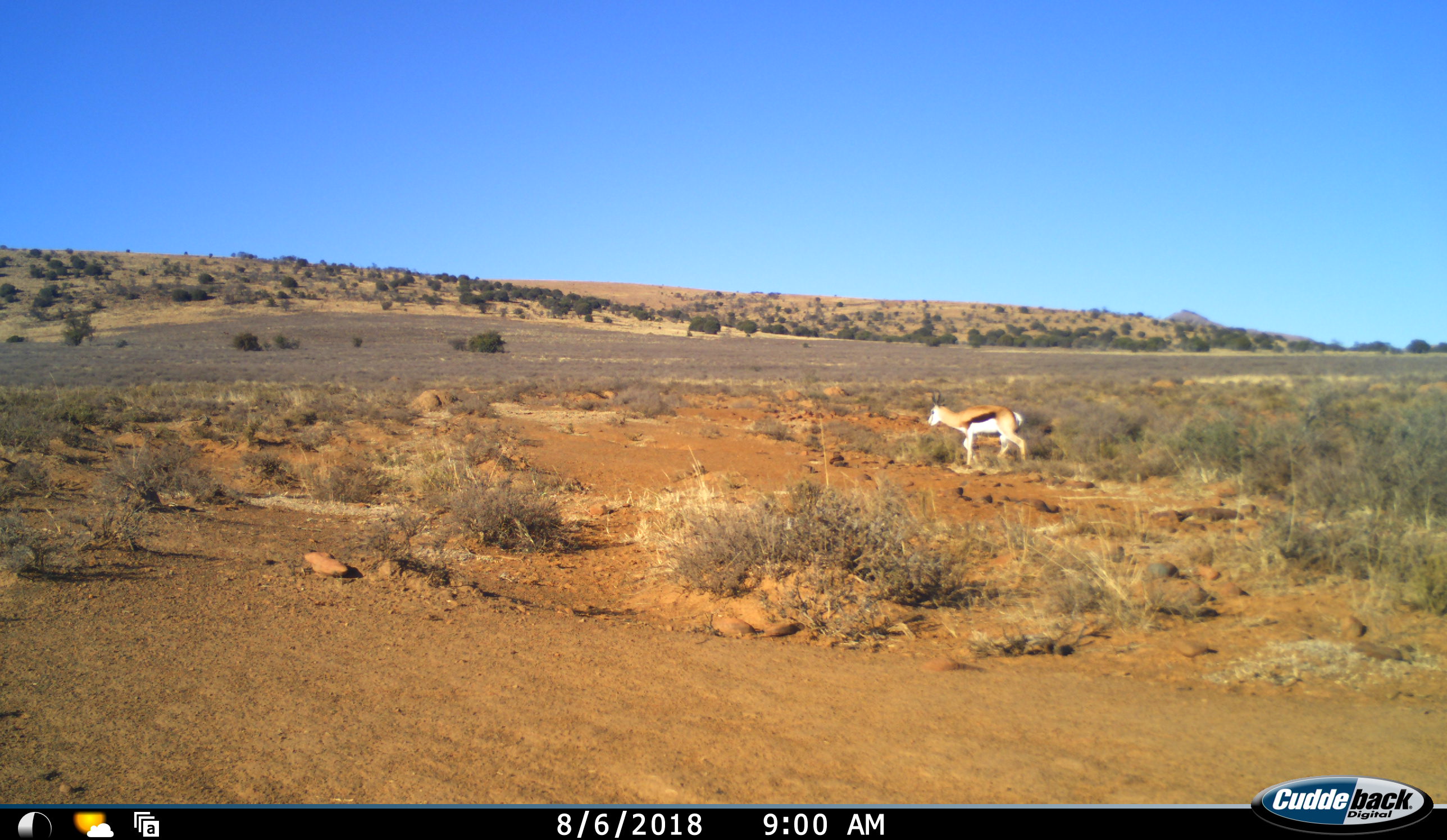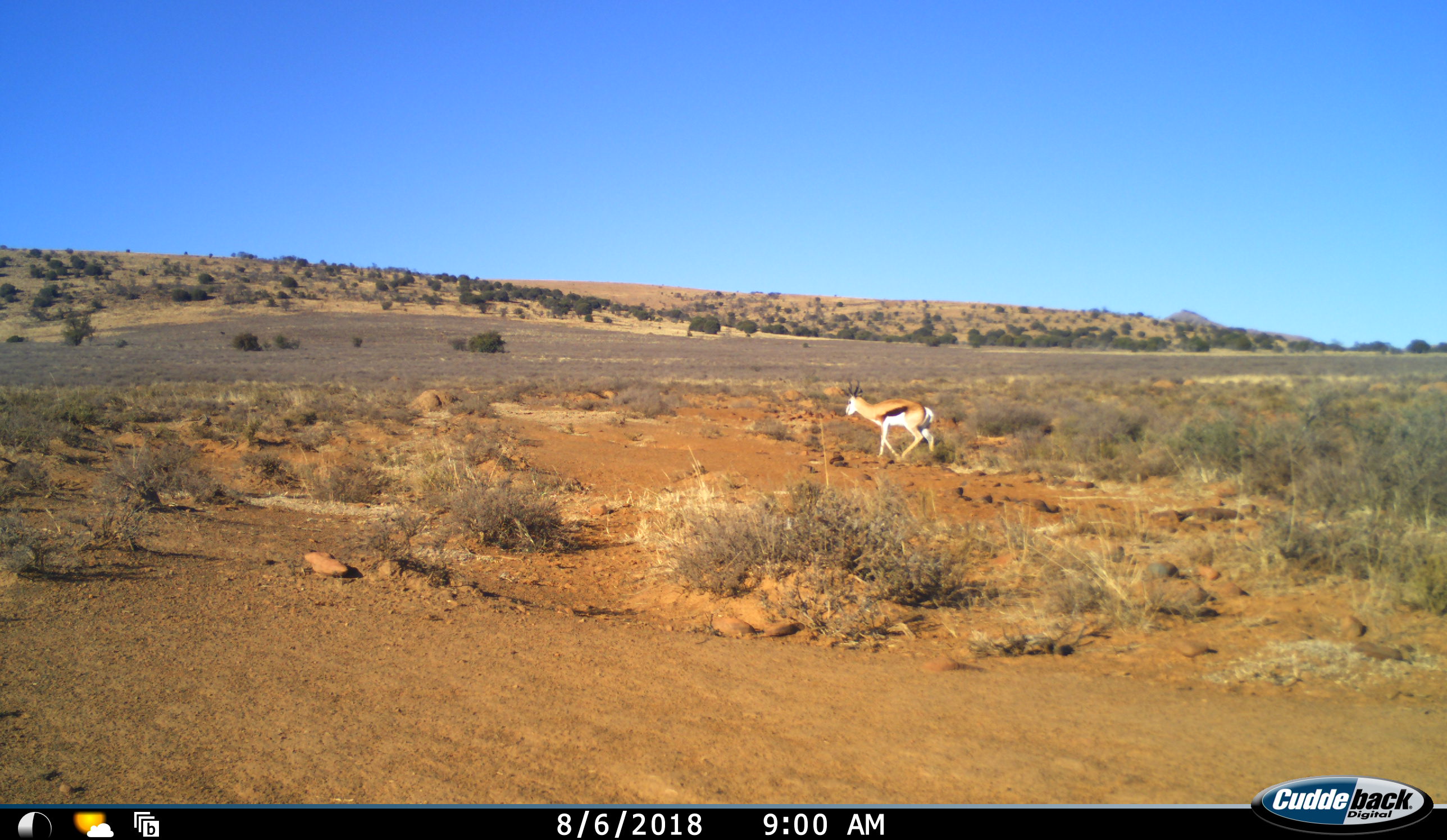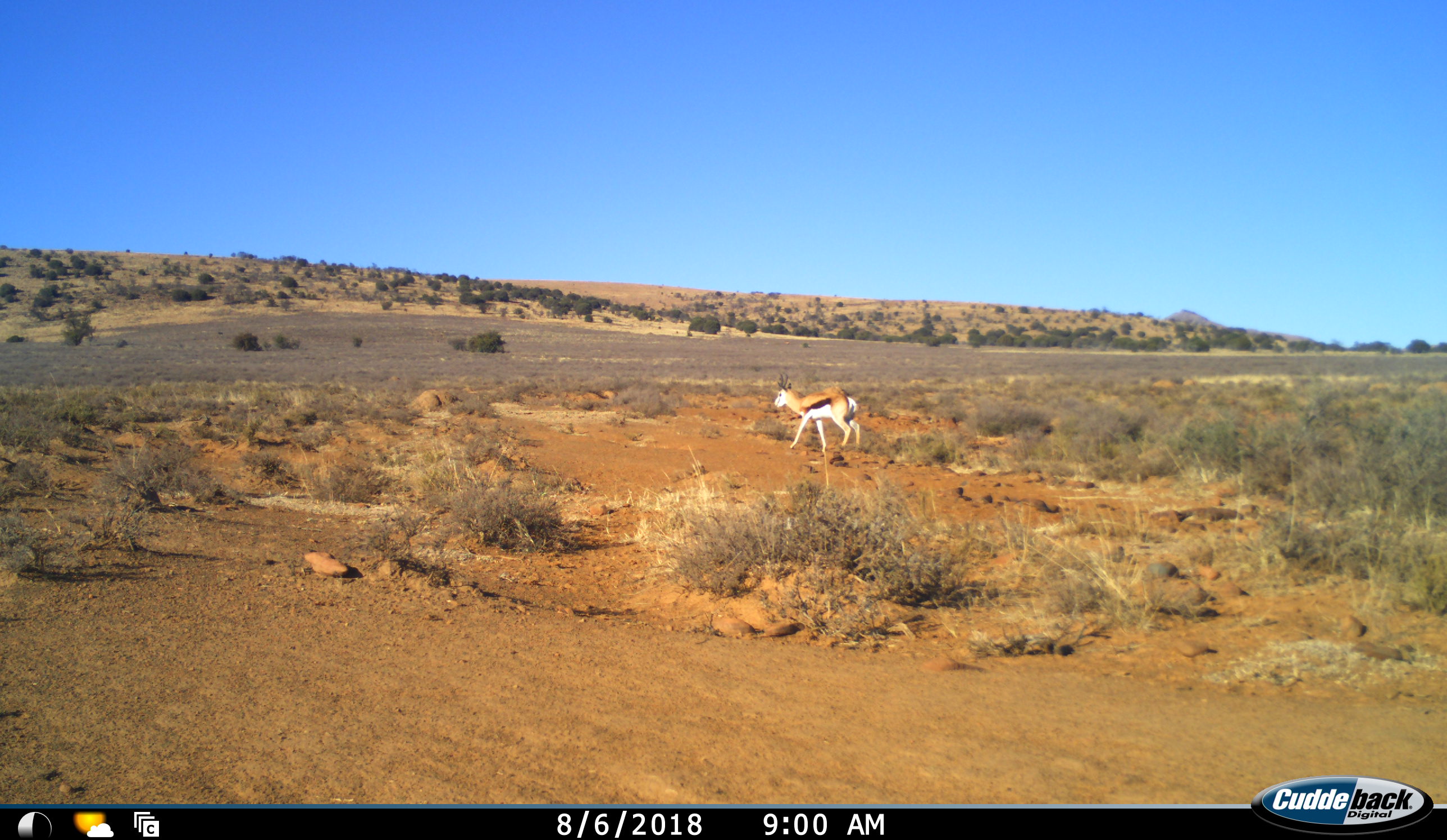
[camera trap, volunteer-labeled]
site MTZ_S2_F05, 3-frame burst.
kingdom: Animalia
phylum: Chordata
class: Mammalia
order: Artiodactyla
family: Bovidae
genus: Antidorcas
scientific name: Antidorcas marsupialis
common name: springbok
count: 1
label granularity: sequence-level